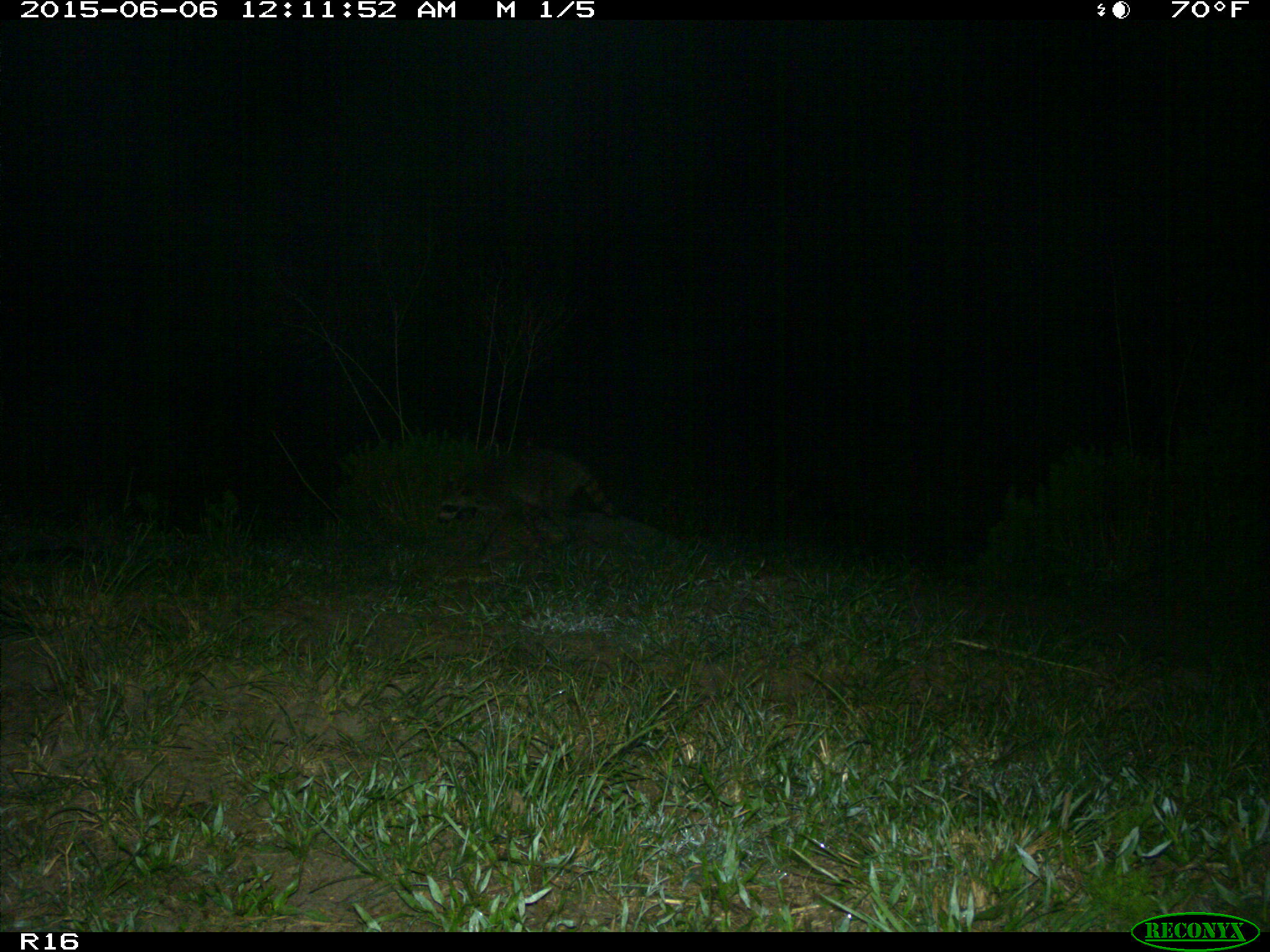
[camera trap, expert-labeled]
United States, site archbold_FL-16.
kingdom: Animalia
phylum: Chordata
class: Mammalia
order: Carnivora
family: Procyonidae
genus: Procyon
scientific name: Procyon lotor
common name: common raccoon